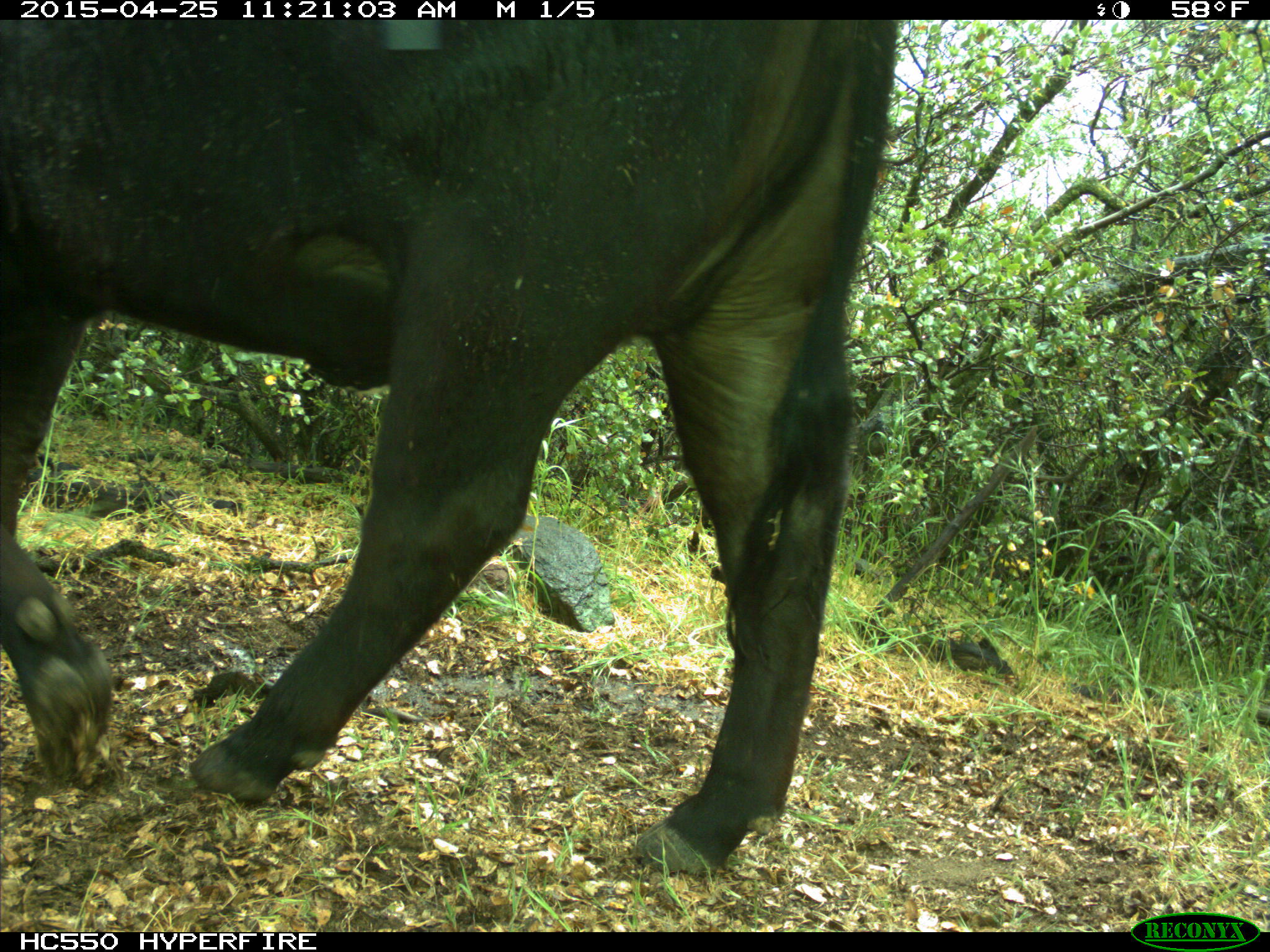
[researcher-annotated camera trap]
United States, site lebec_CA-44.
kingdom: Animalia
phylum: Chordata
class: Mammalia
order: Artiodactyla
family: Suidae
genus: Sus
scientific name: Sus scrofa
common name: wild boar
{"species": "Sus scrofa (wild boar)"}